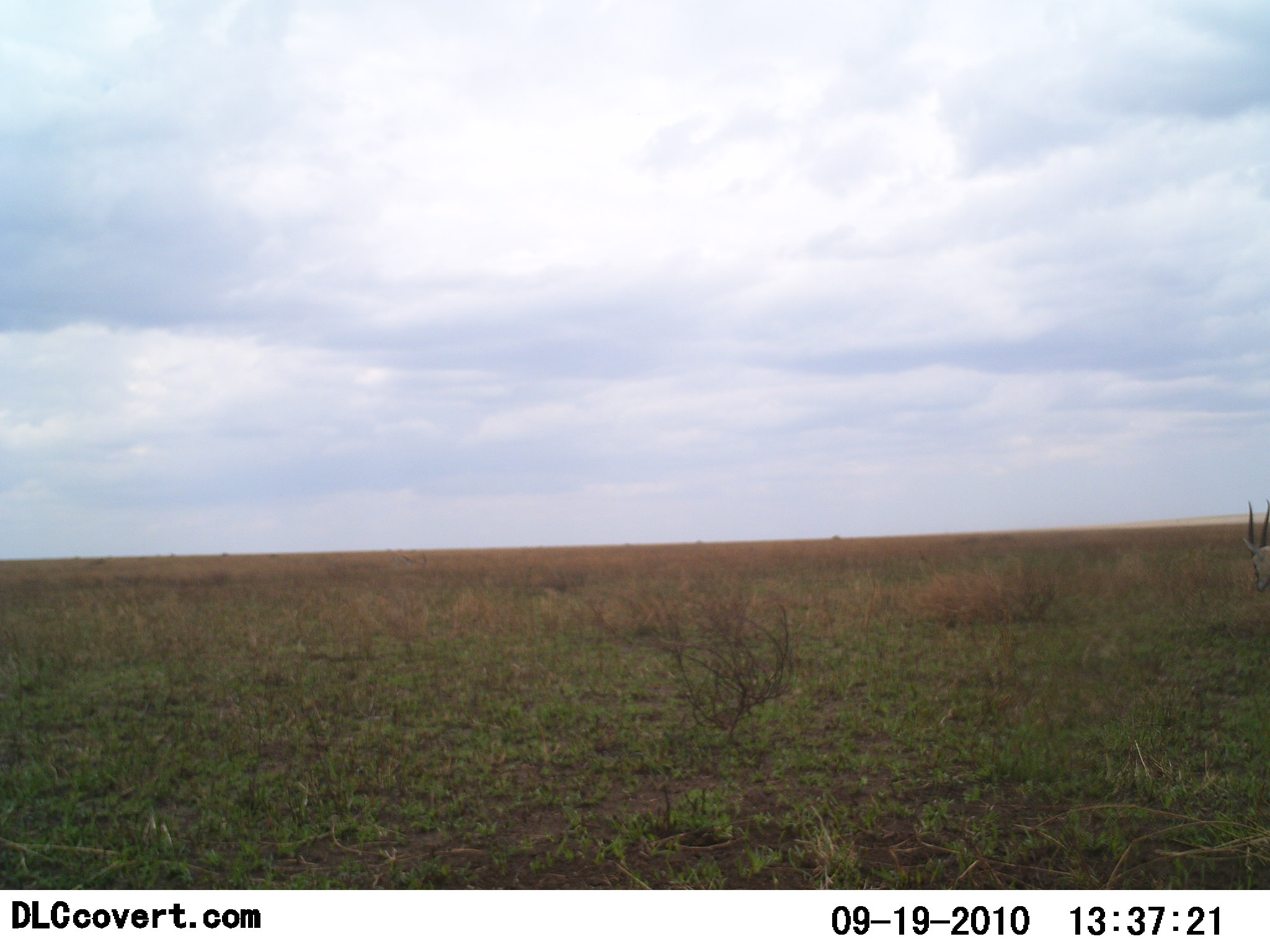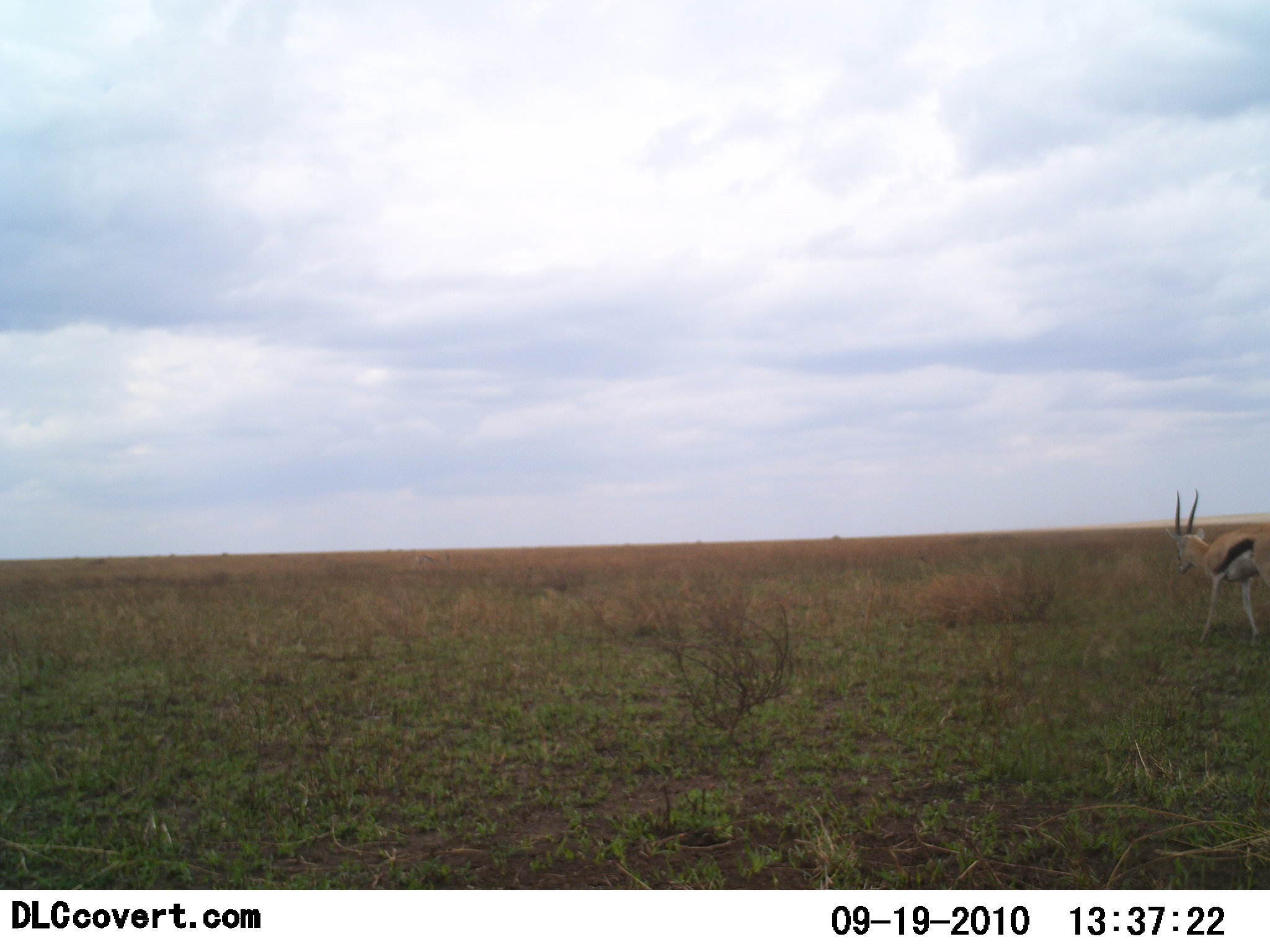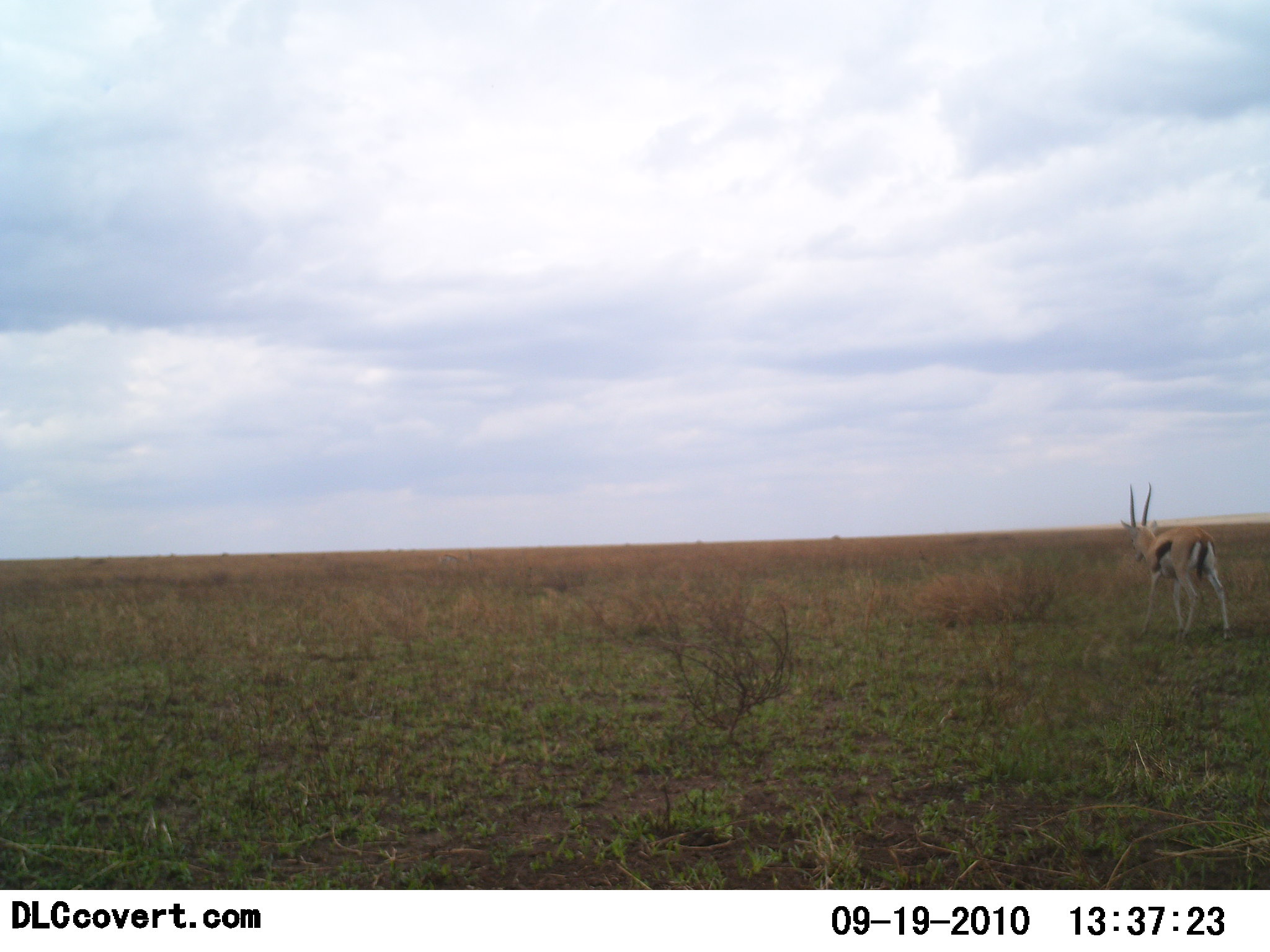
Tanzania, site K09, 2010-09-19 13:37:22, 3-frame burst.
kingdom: Animalia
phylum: Chordata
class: Mammalia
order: Artiodactyla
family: Bovidae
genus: Eudorcas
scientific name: Eudorcas thomsonii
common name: thomson's gazelle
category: gazellethomsons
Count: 1.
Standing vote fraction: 15%.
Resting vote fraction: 0%.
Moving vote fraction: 85%.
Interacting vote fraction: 0%.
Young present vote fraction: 0%.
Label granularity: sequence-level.